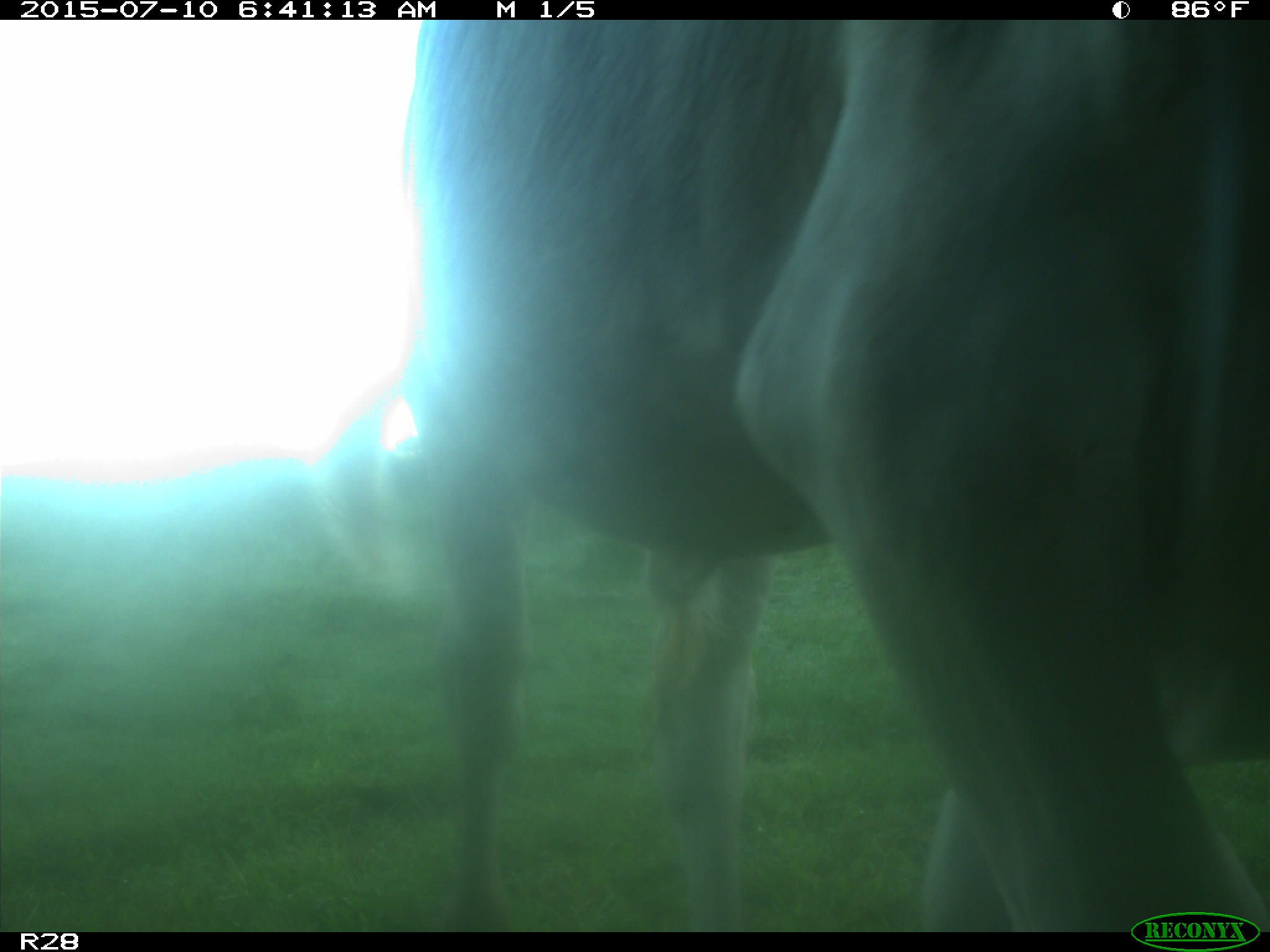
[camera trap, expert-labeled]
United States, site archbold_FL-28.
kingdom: Animalia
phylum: Chordata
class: Mammalia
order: Artiodactyla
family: Bovidae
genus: Bos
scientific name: Bos taurus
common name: domestic cow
Bos taurus (domestic cow).